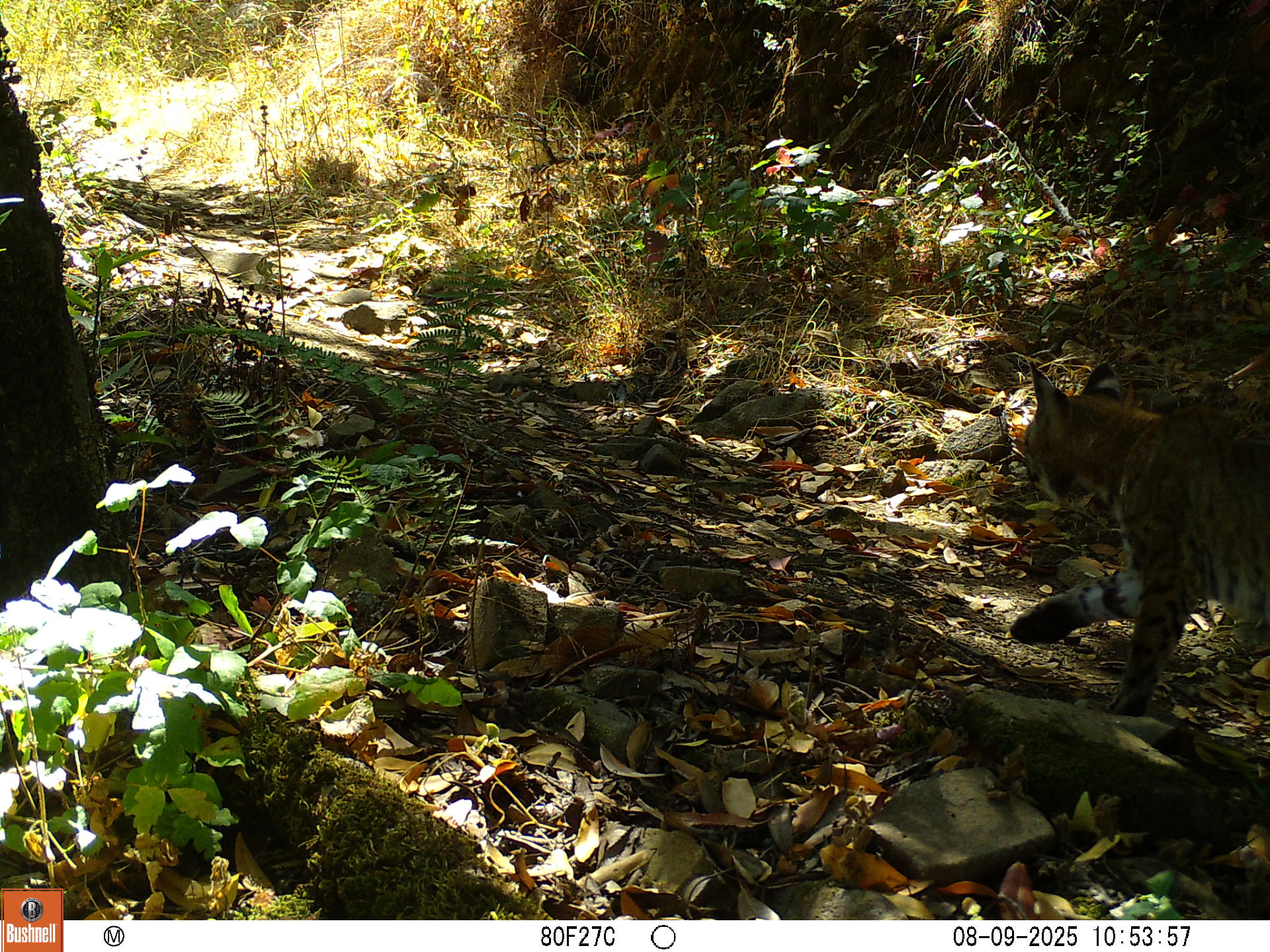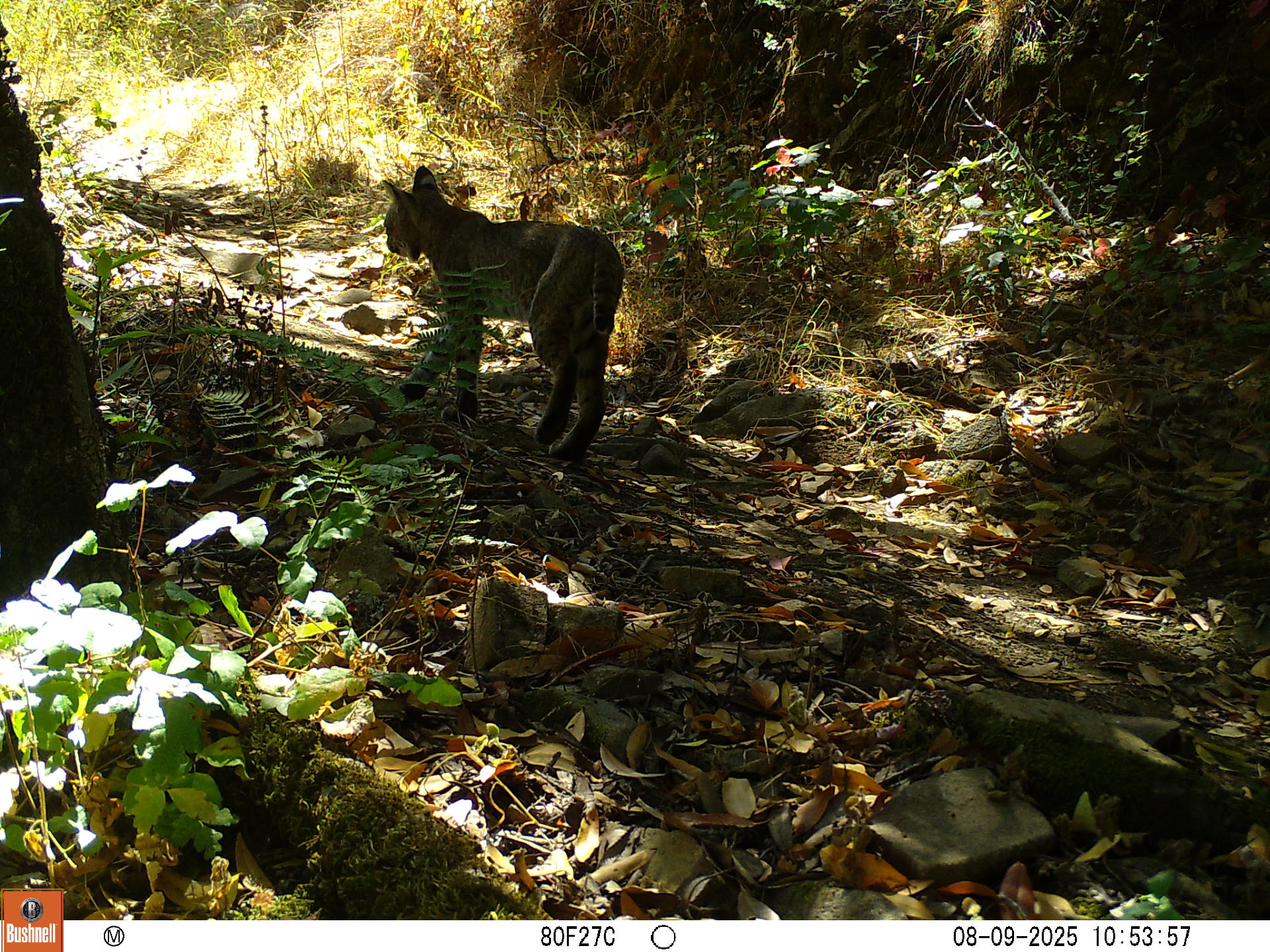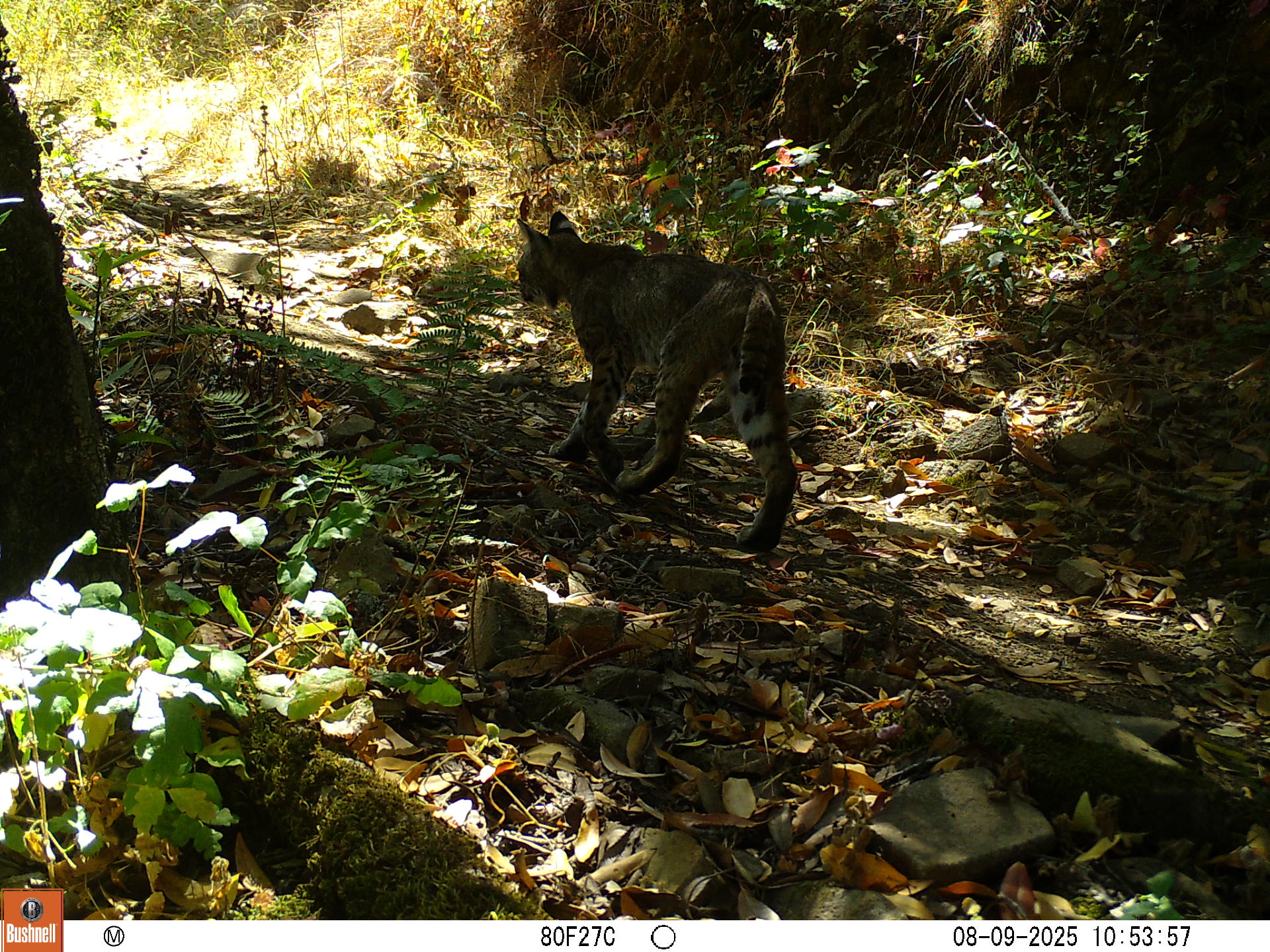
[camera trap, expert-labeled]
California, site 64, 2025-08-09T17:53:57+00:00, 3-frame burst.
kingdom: Animalia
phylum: Chordata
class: Mammalia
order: Carnivora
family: Felidae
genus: Lynx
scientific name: Lynx rufus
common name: bobcat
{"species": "bobcat (Lynx rufus)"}